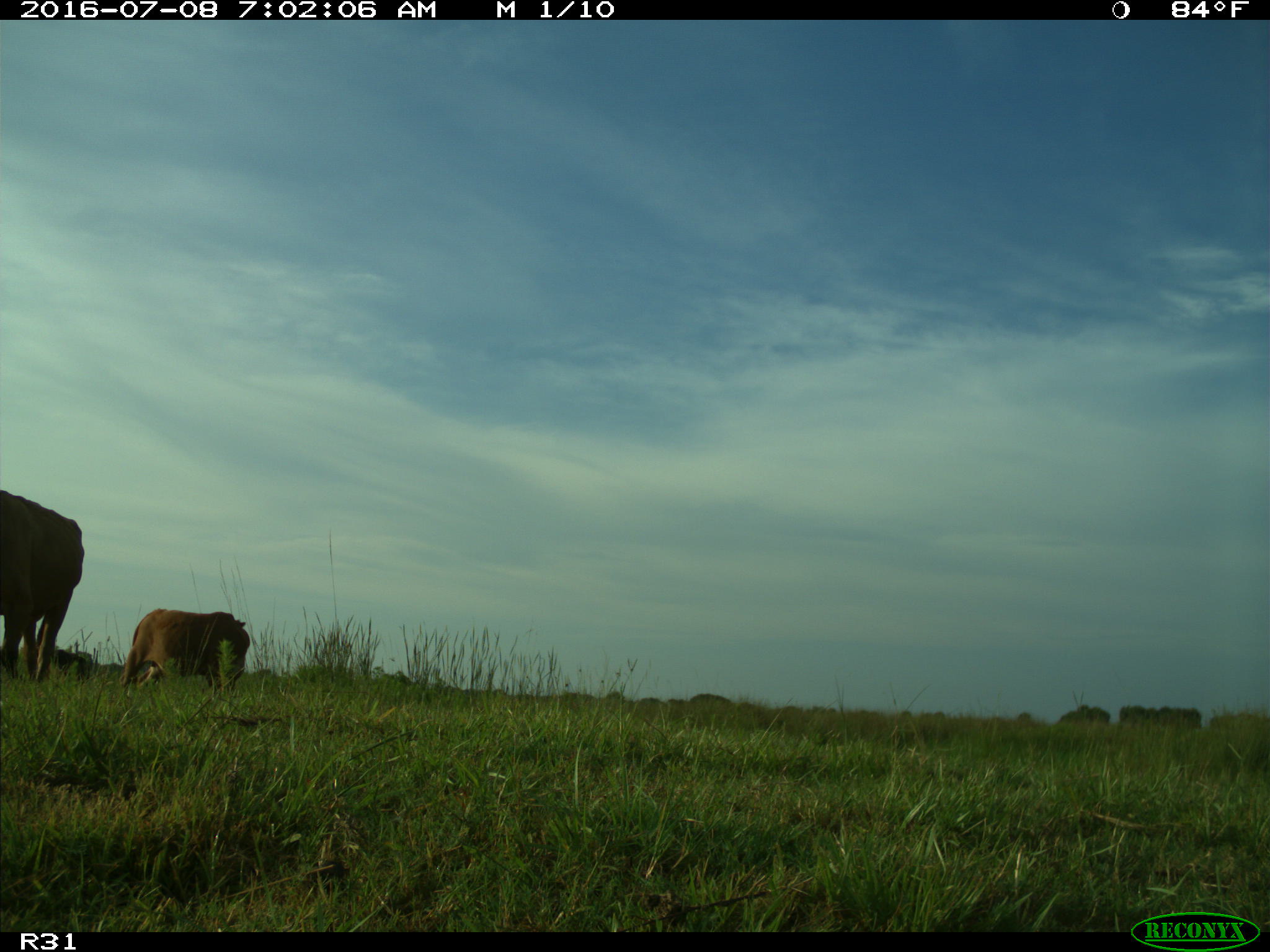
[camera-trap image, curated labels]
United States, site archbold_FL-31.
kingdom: Animalia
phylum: Chordata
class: Mammalia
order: Artiodactyla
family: Bovidae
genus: Bos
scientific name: Bos taurus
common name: domestic cow